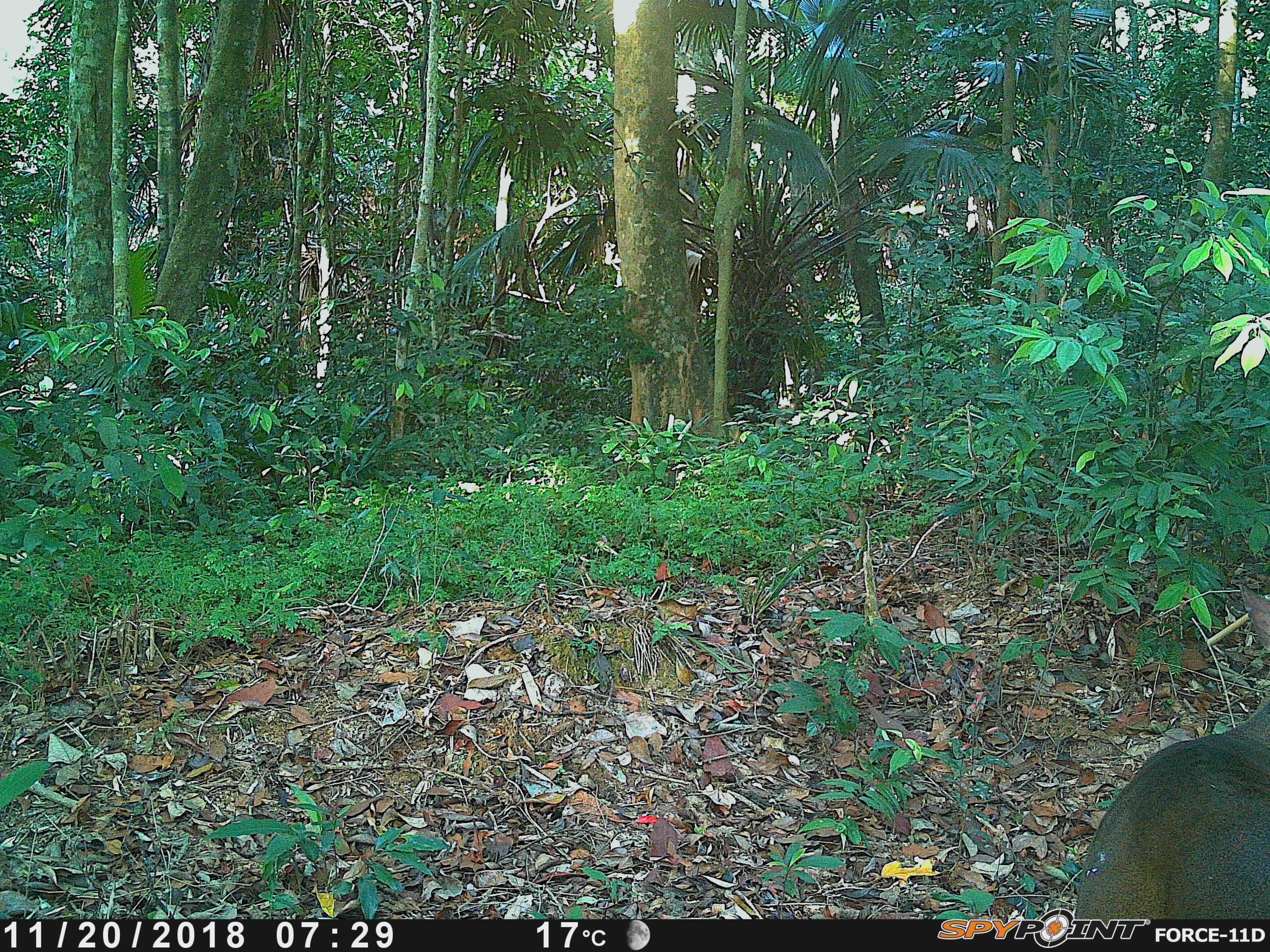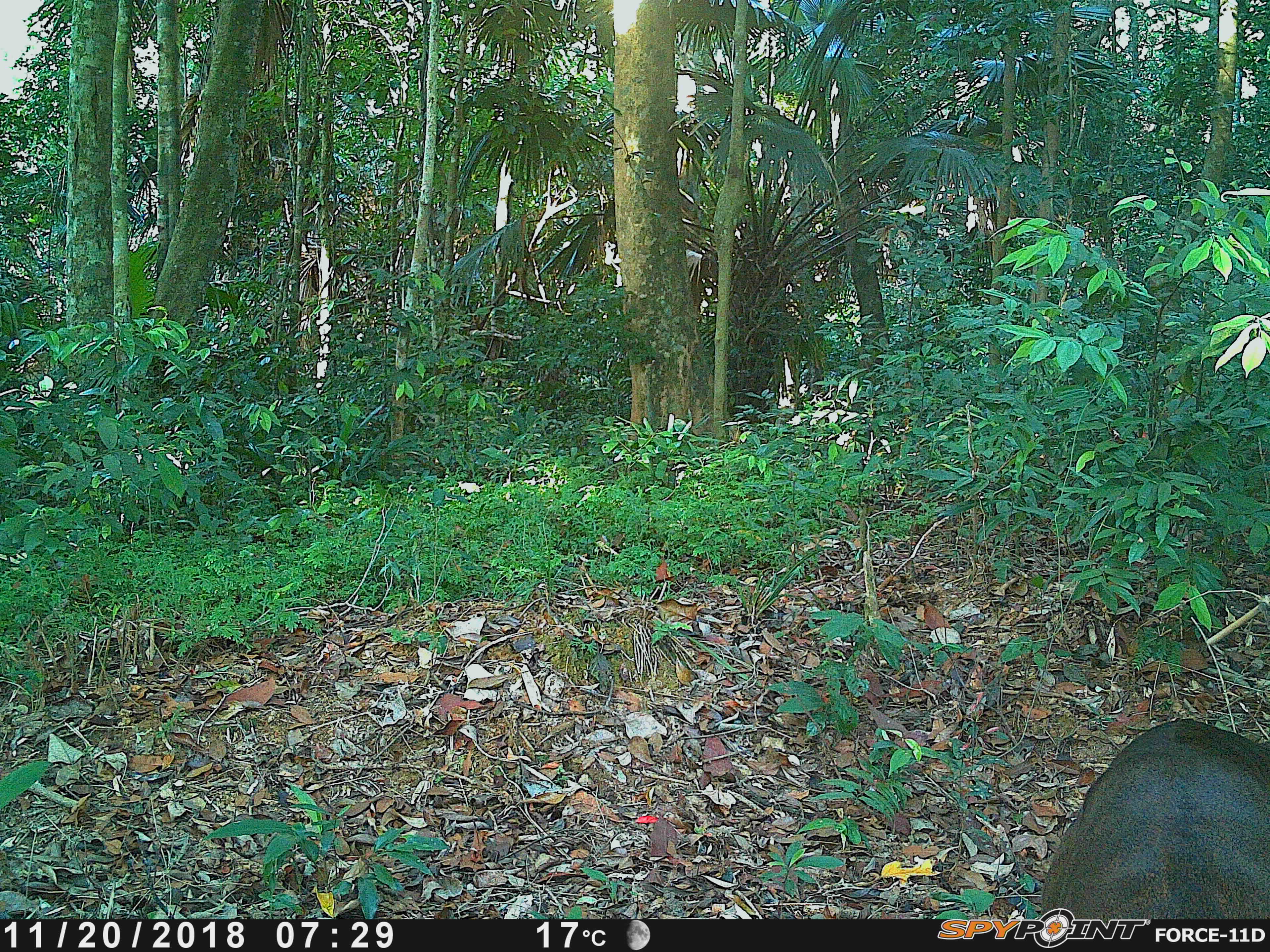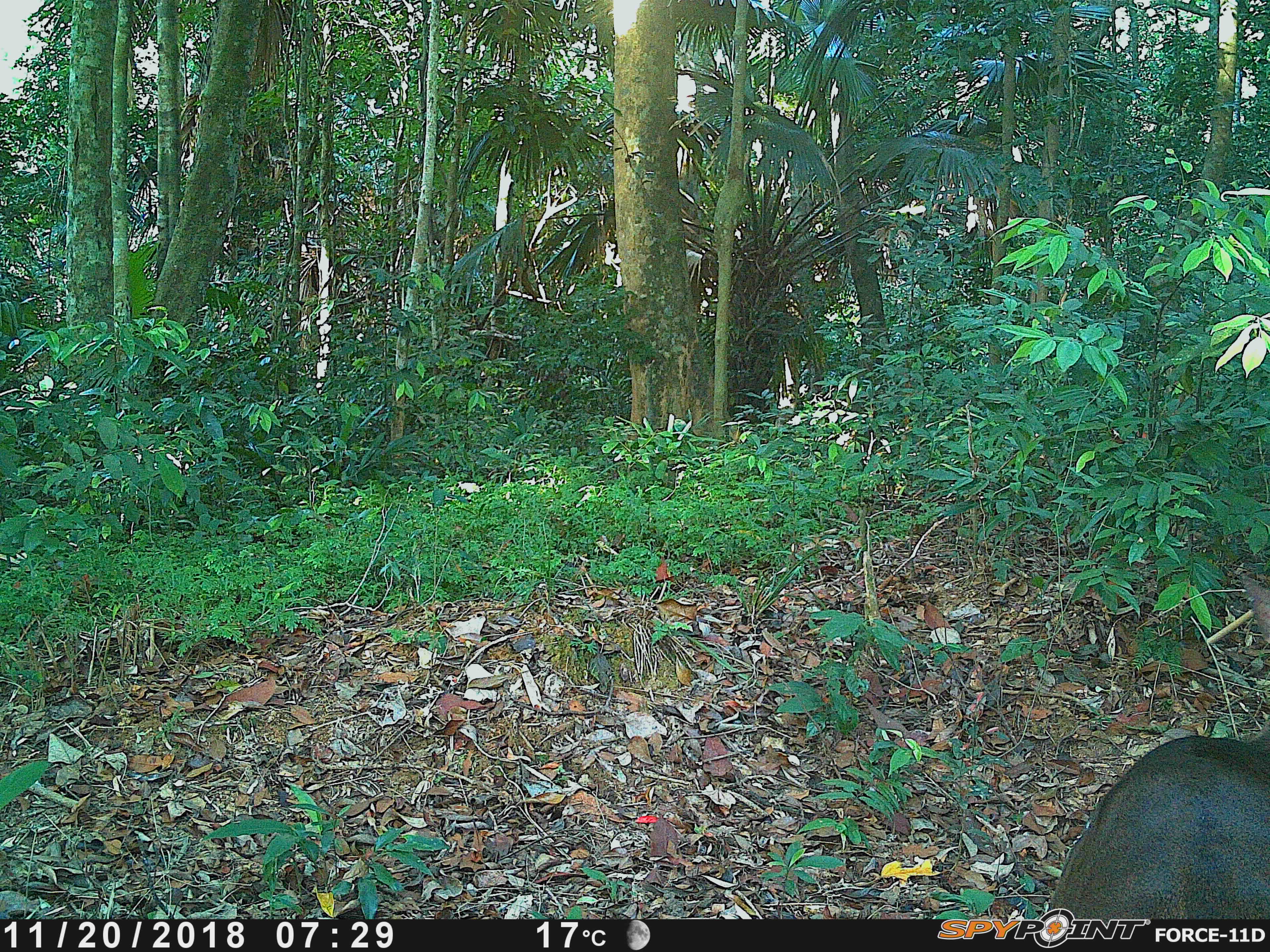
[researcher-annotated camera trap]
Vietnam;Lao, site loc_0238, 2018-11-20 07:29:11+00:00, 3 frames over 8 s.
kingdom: Animalia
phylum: Chordata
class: Mammalia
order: Artiodactyla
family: Cervidae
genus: Muntiacus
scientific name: Muntiacus vuquangensis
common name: large-antlered muntjac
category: large antlered muntjac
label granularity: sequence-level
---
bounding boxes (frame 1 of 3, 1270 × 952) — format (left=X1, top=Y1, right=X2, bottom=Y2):
large antlered muntjac: (left=1072, top=582, right=1268, bottom=917)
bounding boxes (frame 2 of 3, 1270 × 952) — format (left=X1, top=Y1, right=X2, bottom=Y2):
large antlered muntjac: (left=1039, top=717, right=1269, bottom=919)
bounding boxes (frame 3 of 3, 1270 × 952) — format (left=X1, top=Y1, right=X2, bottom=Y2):
large antlered muntjac: (left=1050, top=573, right=1270, bottom=917)